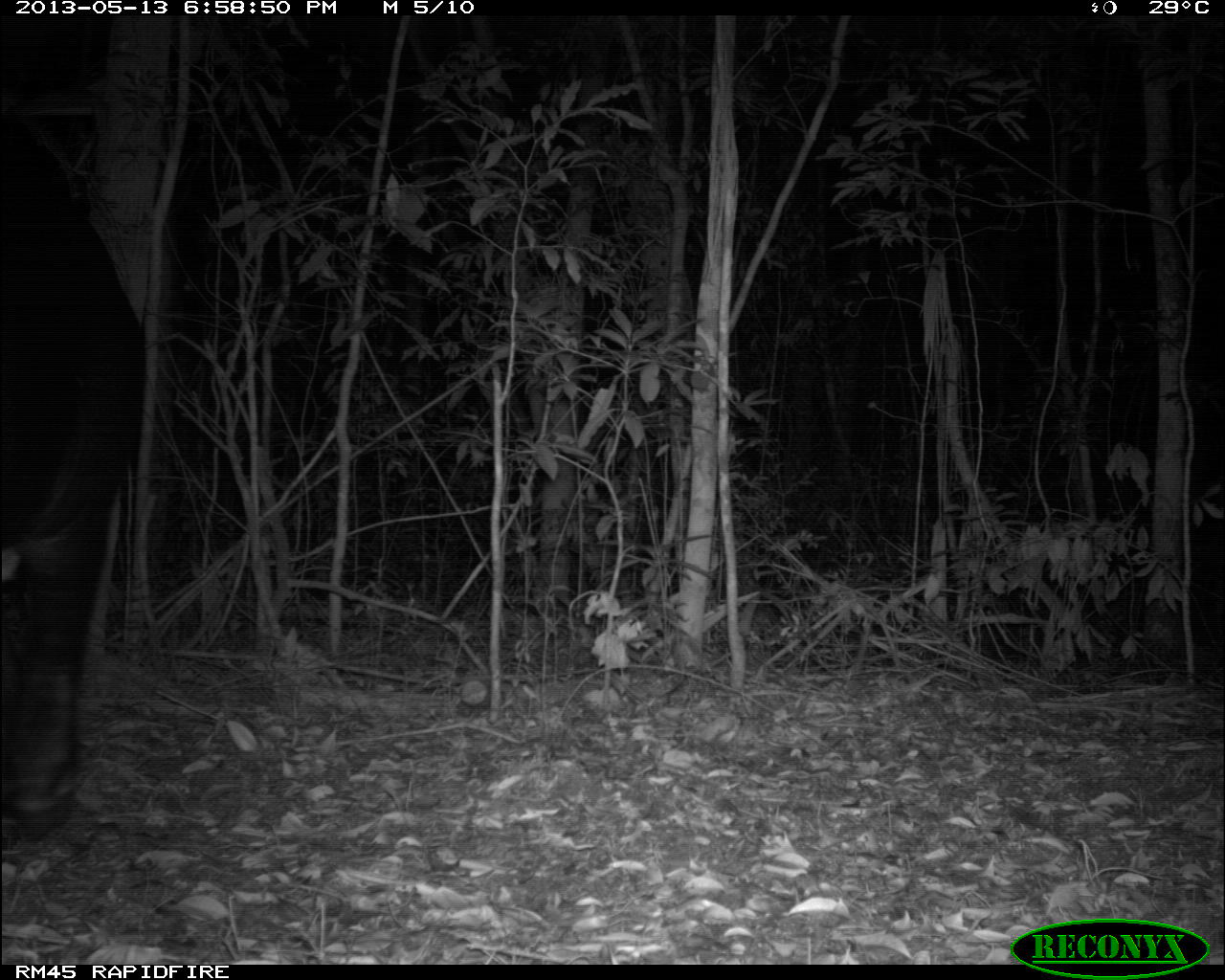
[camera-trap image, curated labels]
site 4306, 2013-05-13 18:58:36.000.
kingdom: Animalia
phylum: Chordata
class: Mammalia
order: Perissodactyla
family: Tapiridae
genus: Tapirus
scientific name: Tapirus bairdii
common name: baird's tapir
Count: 1.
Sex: male.